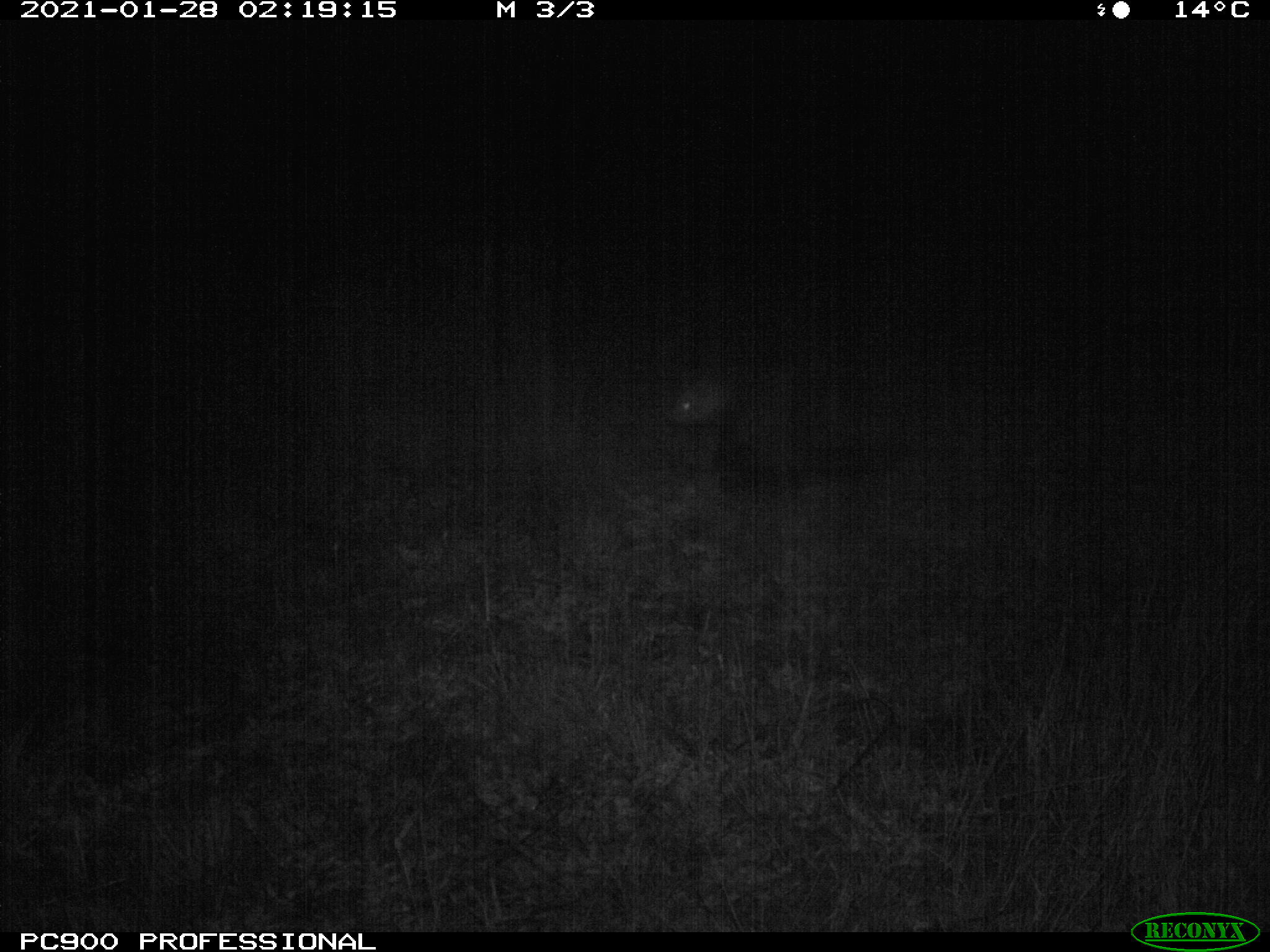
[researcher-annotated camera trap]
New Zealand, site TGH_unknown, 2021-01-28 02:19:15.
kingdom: Animalia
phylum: Chordata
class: Mammalia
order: Carnivora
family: Mustelidae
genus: Mustela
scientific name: Mustela furo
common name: ferret